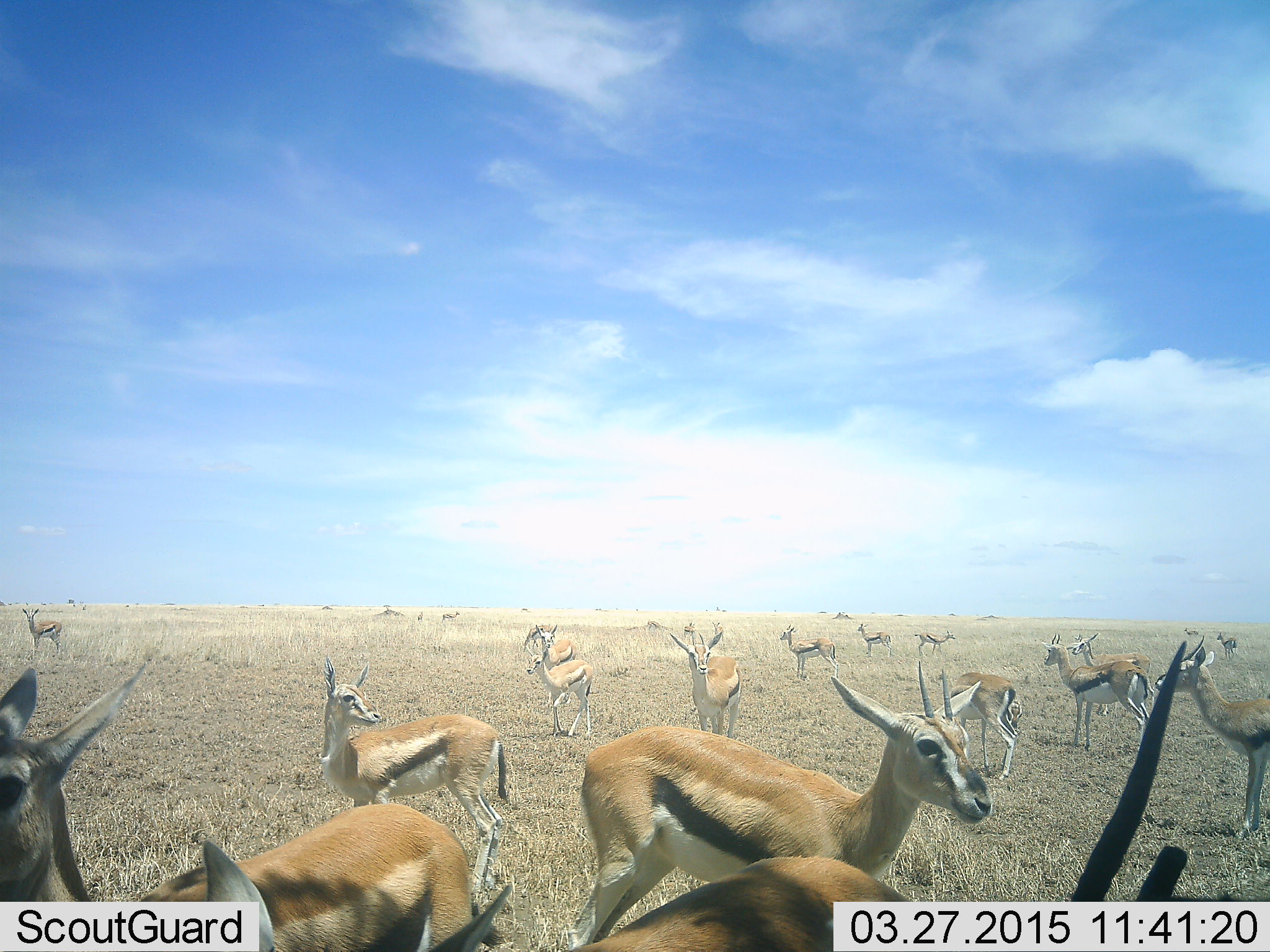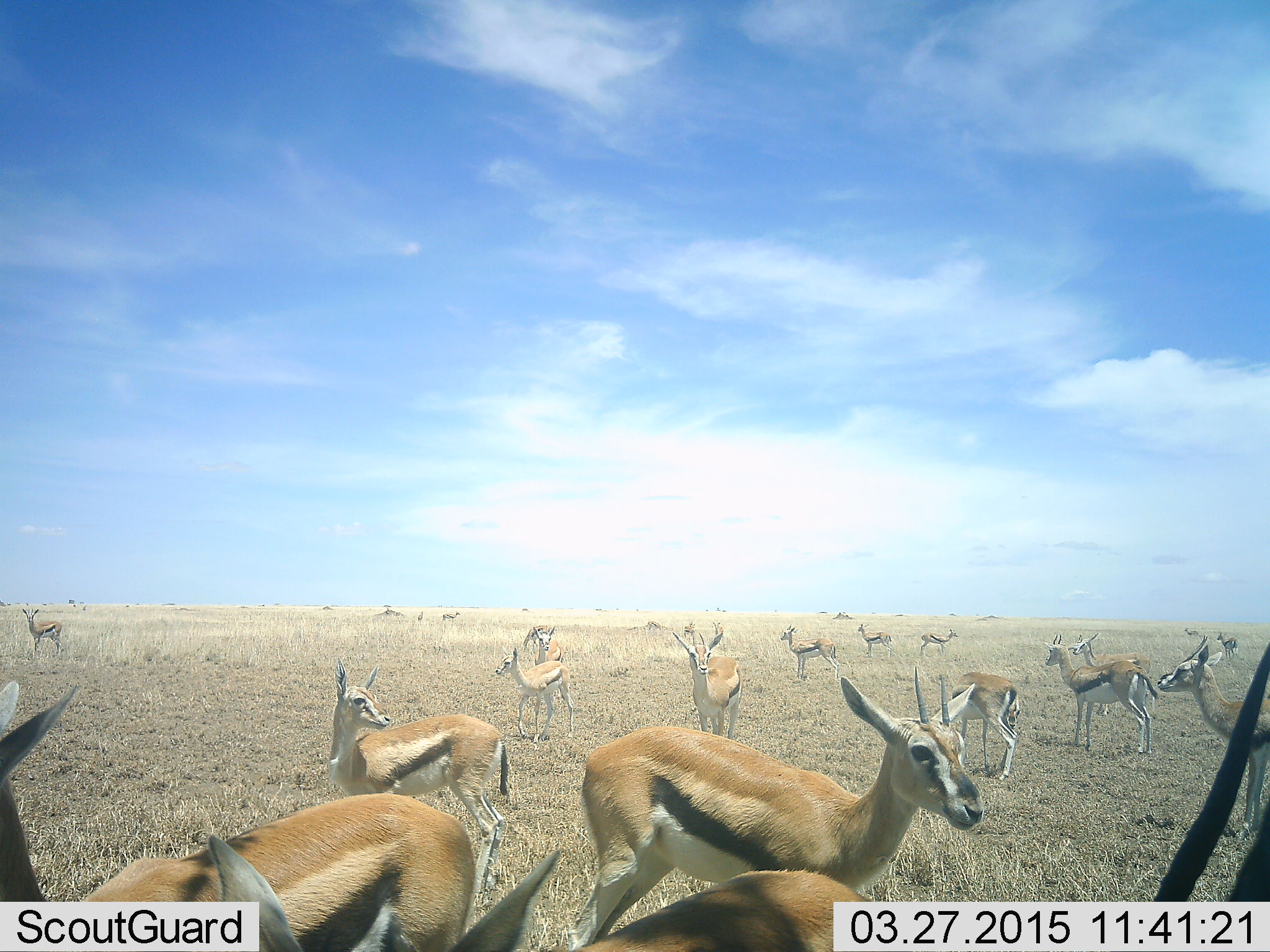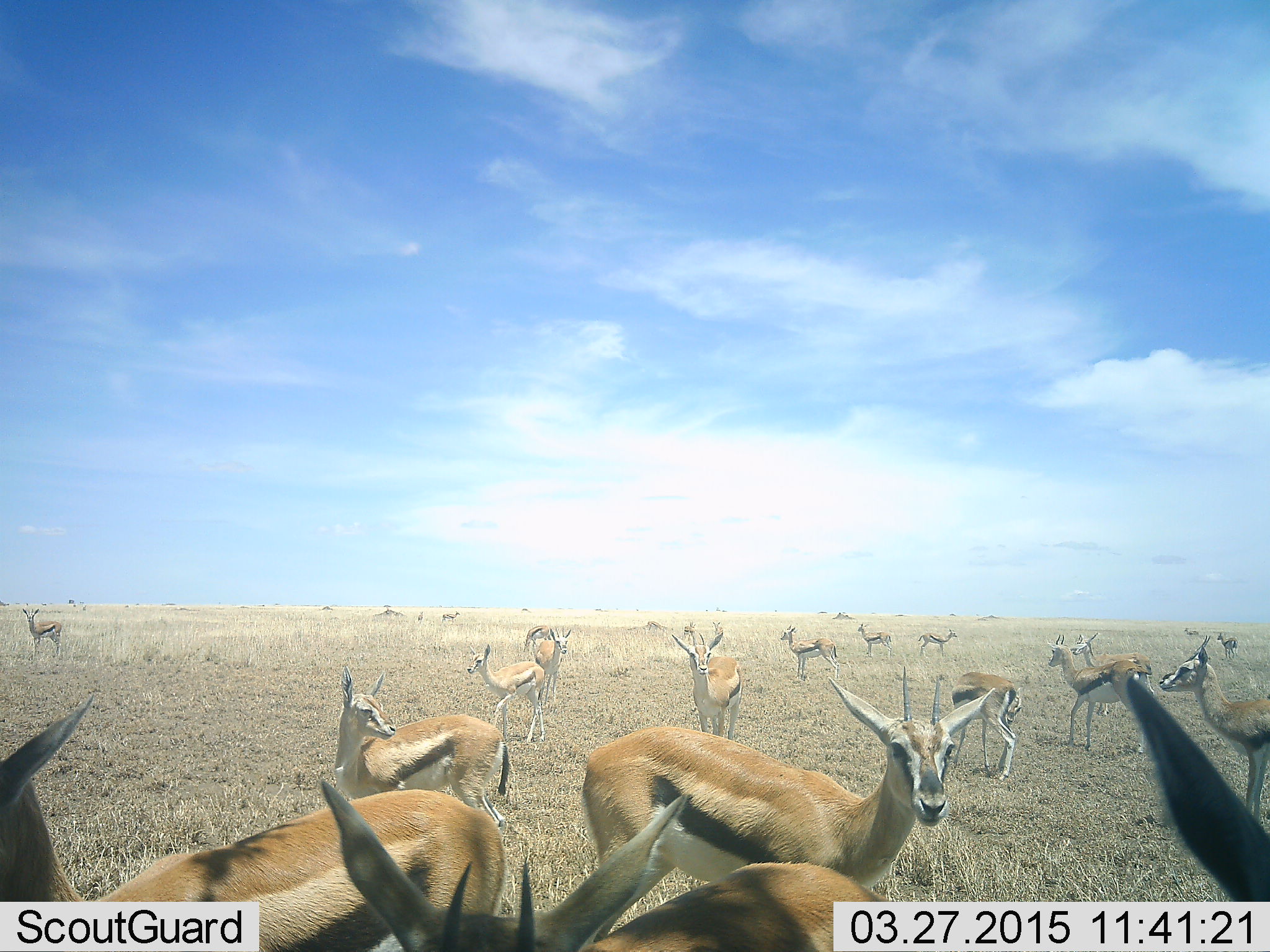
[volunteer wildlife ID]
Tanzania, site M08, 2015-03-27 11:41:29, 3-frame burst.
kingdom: Animalia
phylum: Chordata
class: Mammalia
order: Artiodactyla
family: Bovidae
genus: Eudorcas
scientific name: Eudorcas thomsonii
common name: thomson's gazelle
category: gazellethomsons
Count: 11-50.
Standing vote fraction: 80%.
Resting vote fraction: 0%.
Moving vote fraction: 70%.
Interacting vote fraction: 10%.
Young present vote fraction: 0%.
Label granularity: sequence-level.